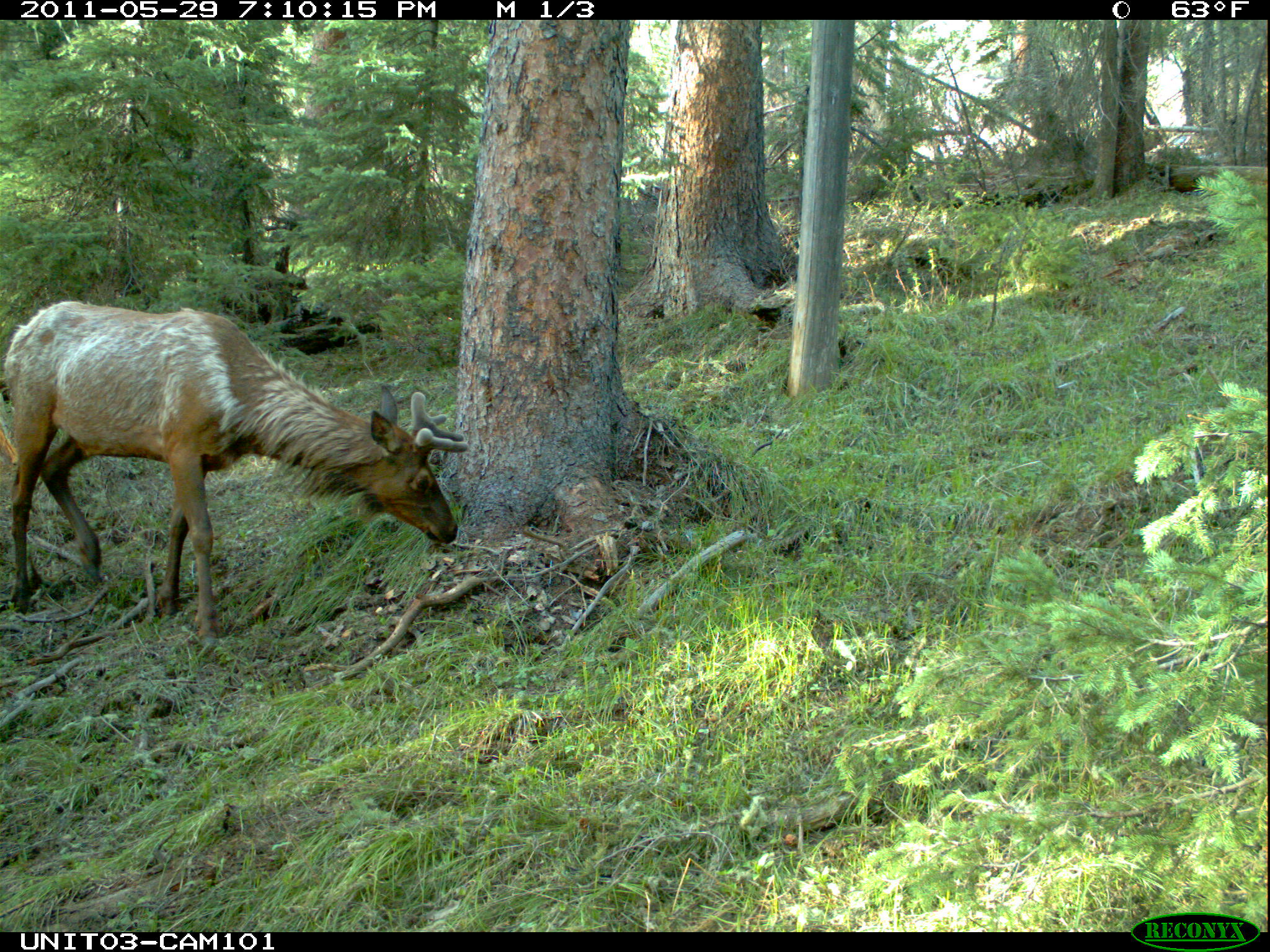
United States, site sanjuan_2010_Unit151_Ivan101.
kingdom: Animalia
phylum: Chordata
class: Mammalia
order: Artiodactyla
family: Cervidae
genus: Cervus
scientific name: Cervus elaphus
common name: red deer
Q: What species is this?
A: Cervus elaphus (red deer).